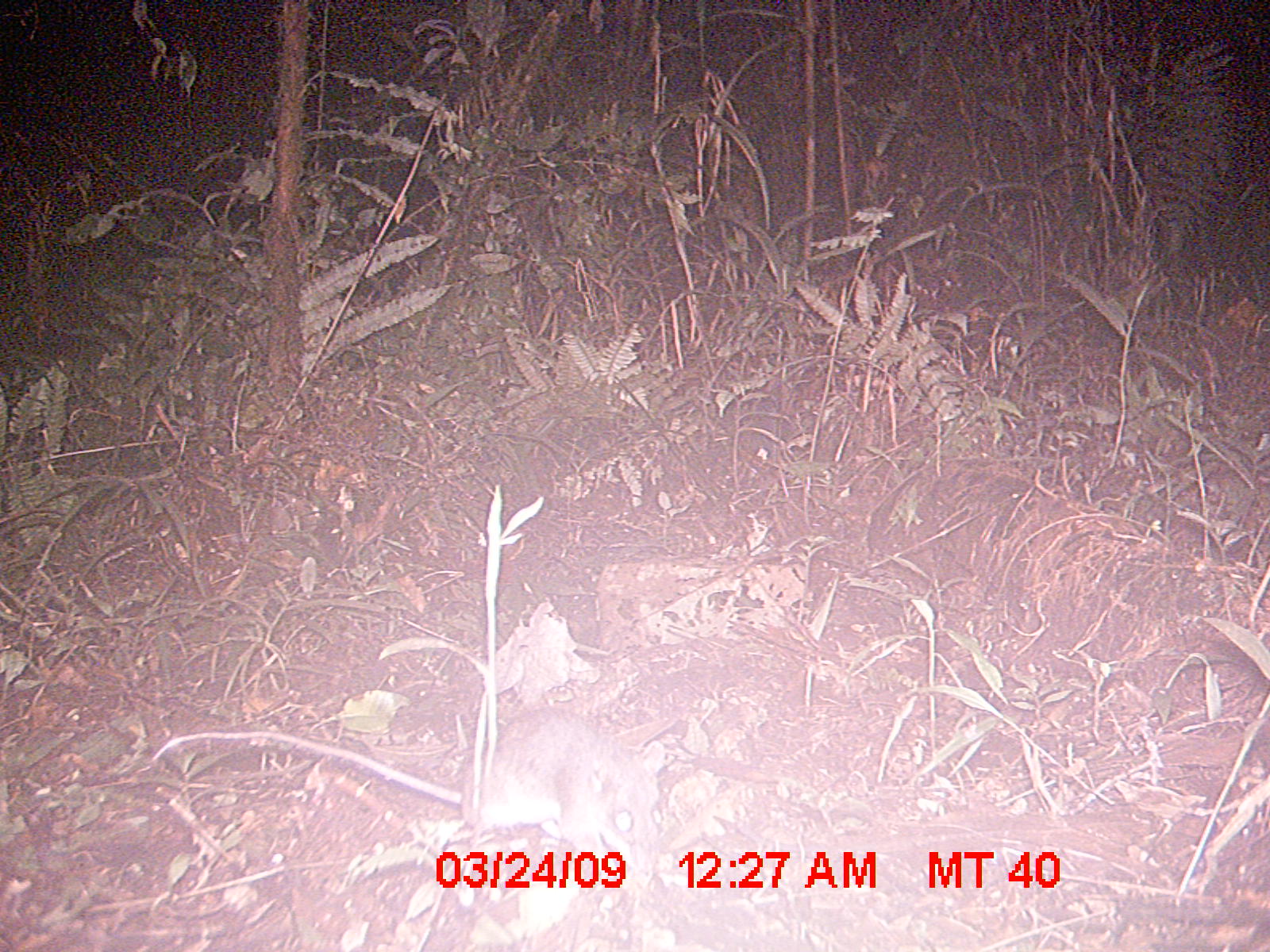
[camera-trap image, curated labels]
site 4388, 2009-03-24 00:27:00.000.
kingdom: Animalia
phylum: Chordata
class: Mammalia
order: Rodentia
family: Nesomyidae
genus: Eliurus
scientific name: Eliurus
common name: eliurus rat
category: eliurus sp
Eliurus sp (eliurus rat) (Eliurus), count 1.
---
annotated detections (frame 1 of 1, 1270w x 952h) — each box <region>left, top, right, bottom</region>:
eliurus sp: <region>147, 704, 667, 892</region>